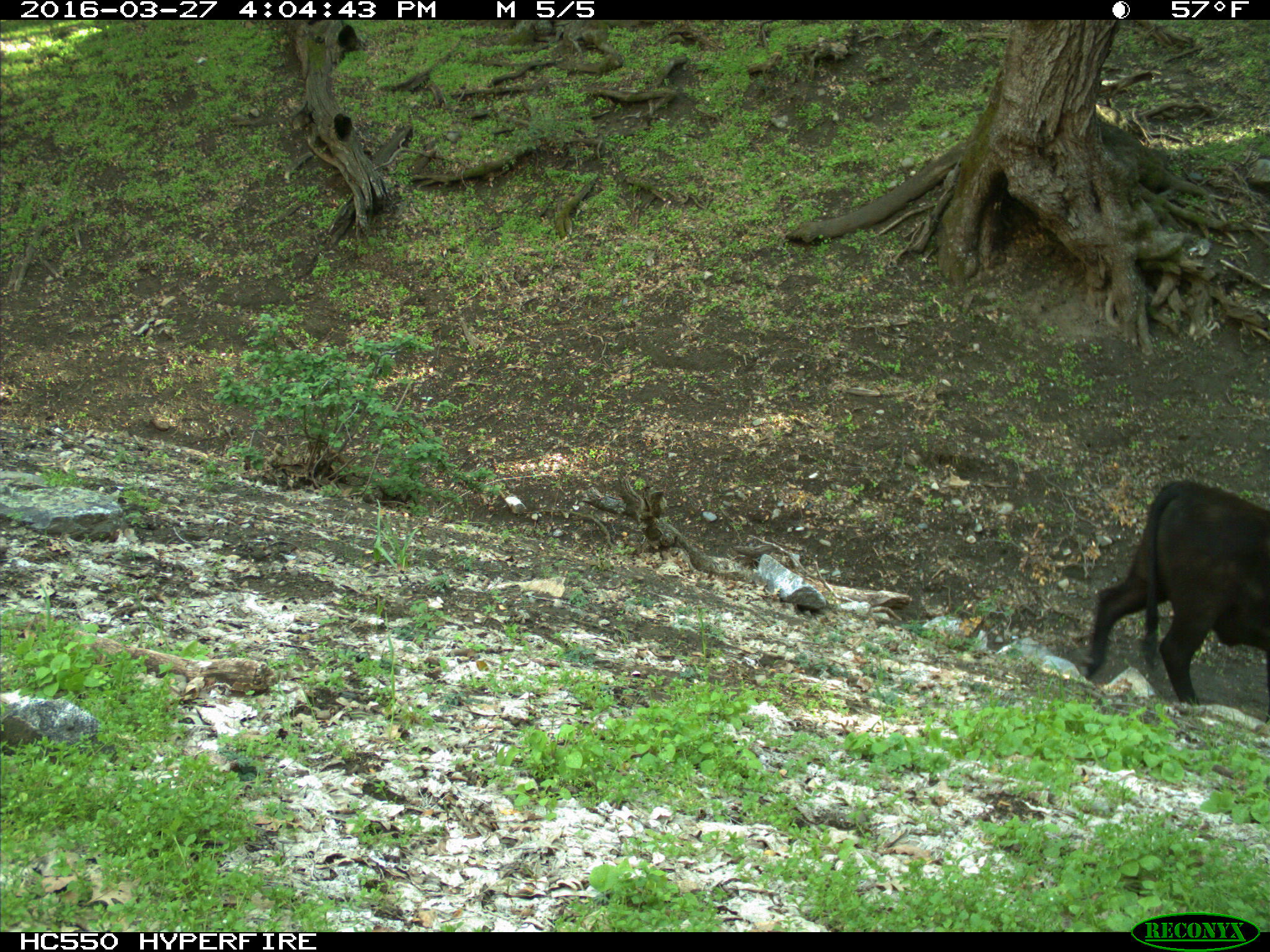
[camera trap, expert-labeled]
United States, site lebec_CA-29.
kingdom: Animalia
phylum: Chordata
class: Mammalia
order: Artiodactyla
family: Bovidae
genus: Bos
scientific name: Bos taurus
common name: domestic cow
Bos taurus (domestic cow).